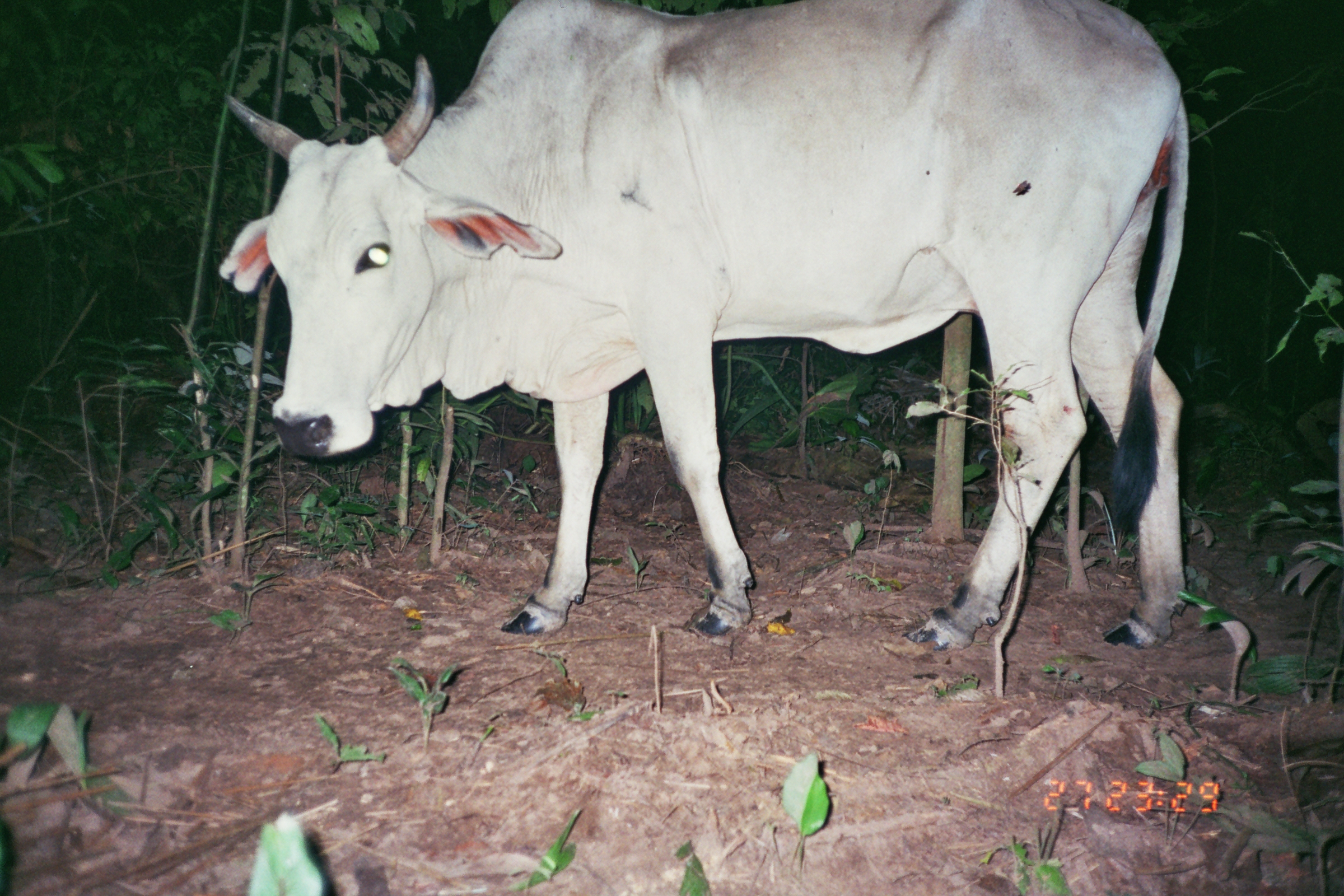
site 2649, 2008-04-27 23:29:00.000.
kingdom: Animalia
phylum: Chordata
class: Mammalia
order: Artiodactyla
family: Bovidae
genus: Bos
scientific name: Bos taurus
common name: domestic cattle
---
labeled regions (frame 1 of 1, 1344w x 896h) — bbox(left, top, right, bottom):
bos taurus: bbox(217, 0, 1189, 653)